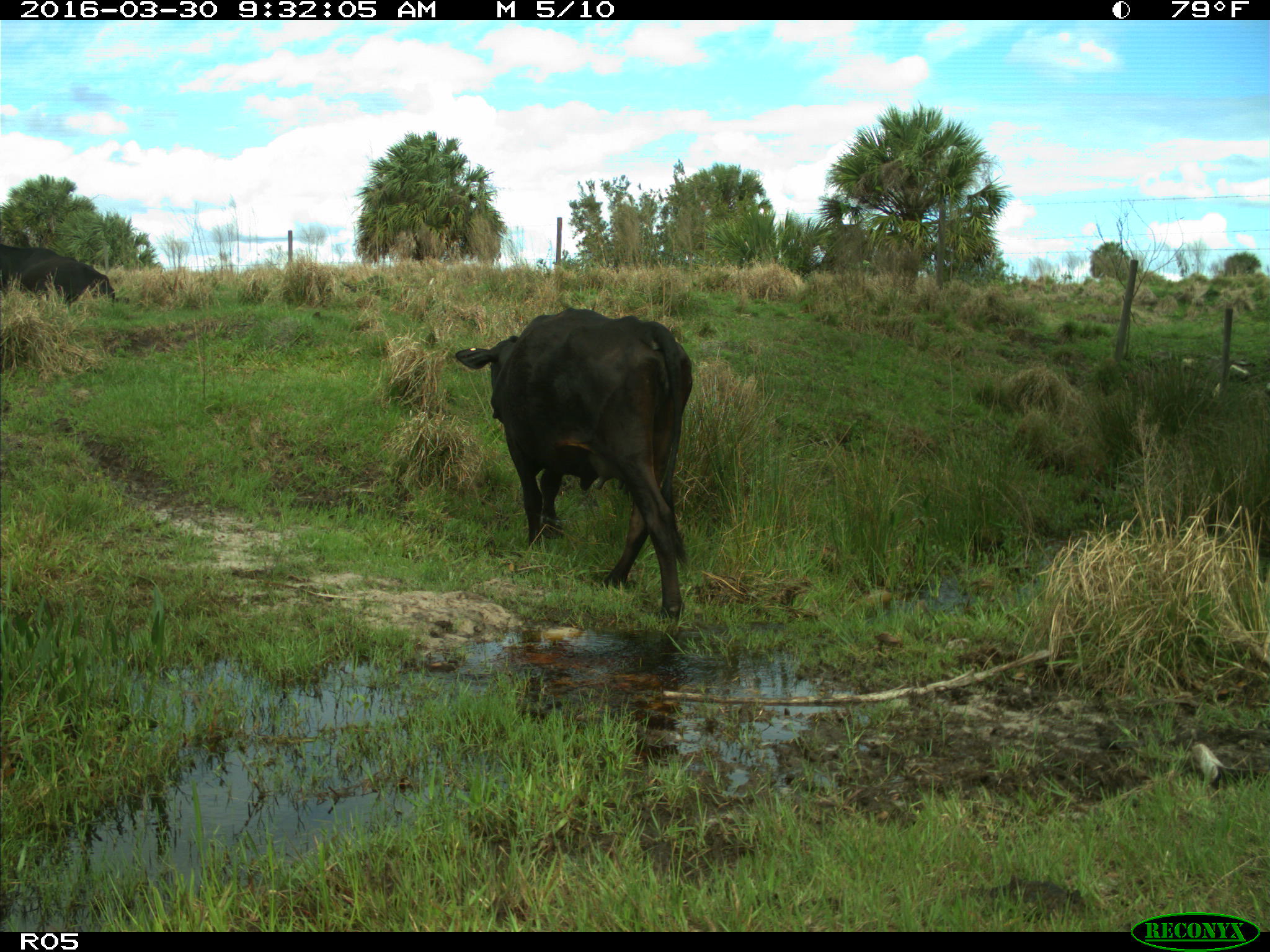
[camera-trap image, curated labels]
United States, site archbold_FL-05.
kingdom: Animalia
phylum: Chordata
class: Mammalia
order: Artiodactyla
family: Bovidae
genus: Bos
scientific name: Bos taurus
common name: domestic cow